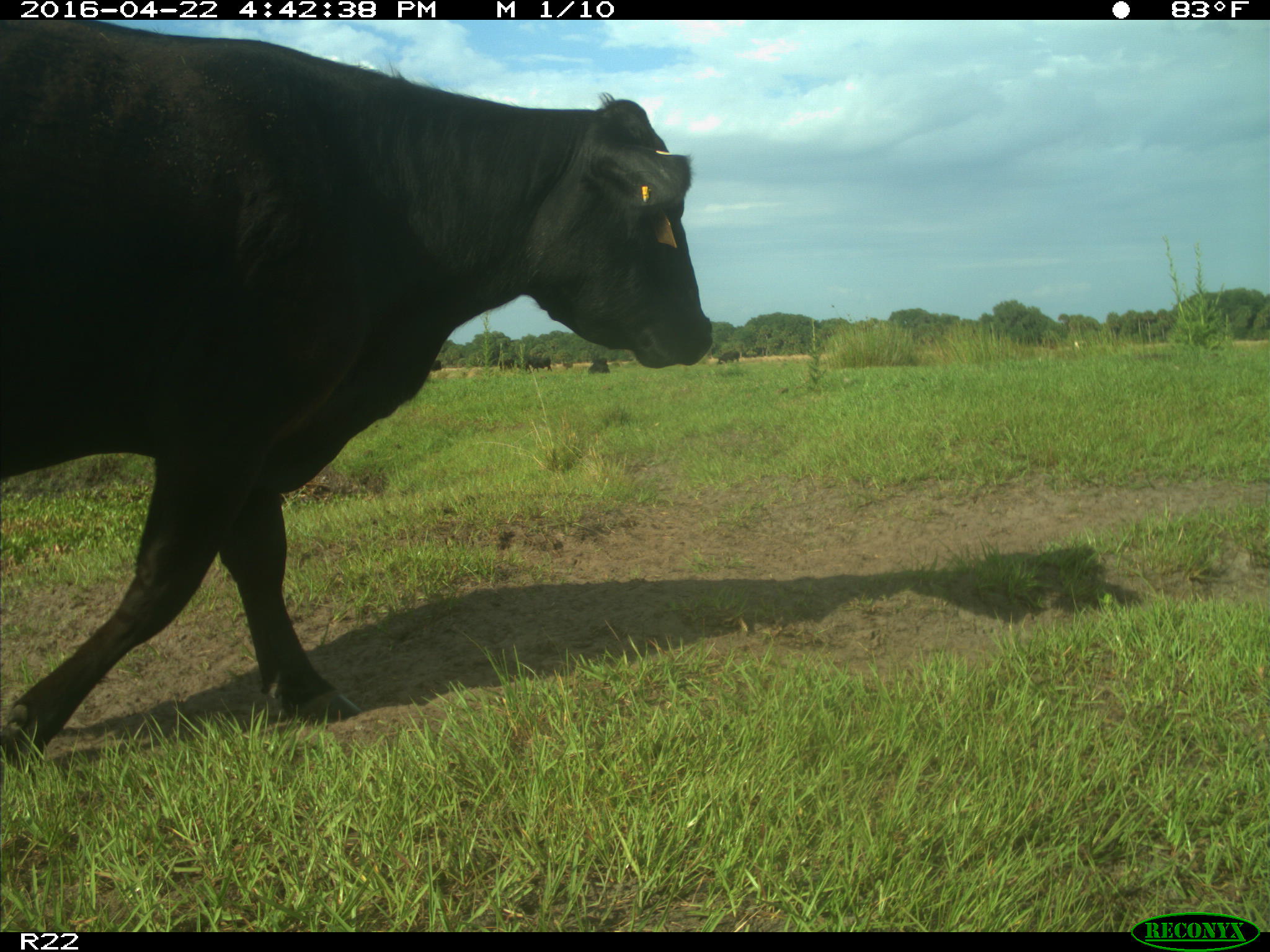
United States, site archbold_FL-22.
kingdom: Animalia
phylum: Chordata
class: Mammalia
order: Artiodactyla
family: Bovidae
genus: Bos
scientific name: Bos taurus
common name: domestic cow